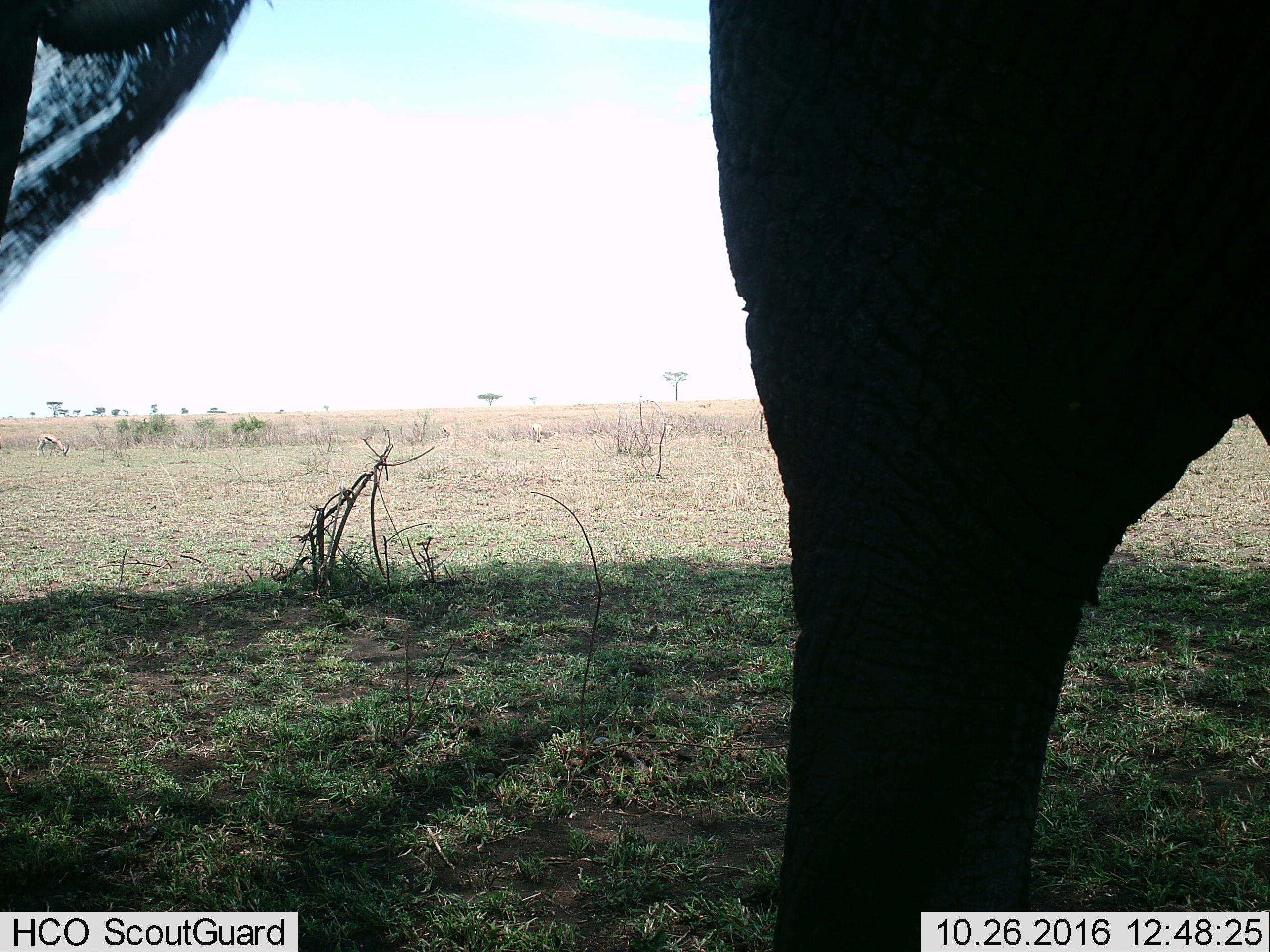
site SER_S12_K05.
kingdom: Animalia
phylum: Chordata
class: Mammalia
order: Proboscidea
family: Elephantidae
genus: Loxodonta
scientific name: Loxodonta africana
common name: african bush elephant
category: elephant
Elephant (african bush elephant) (Loxodonta africana), count 1. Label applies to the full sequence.